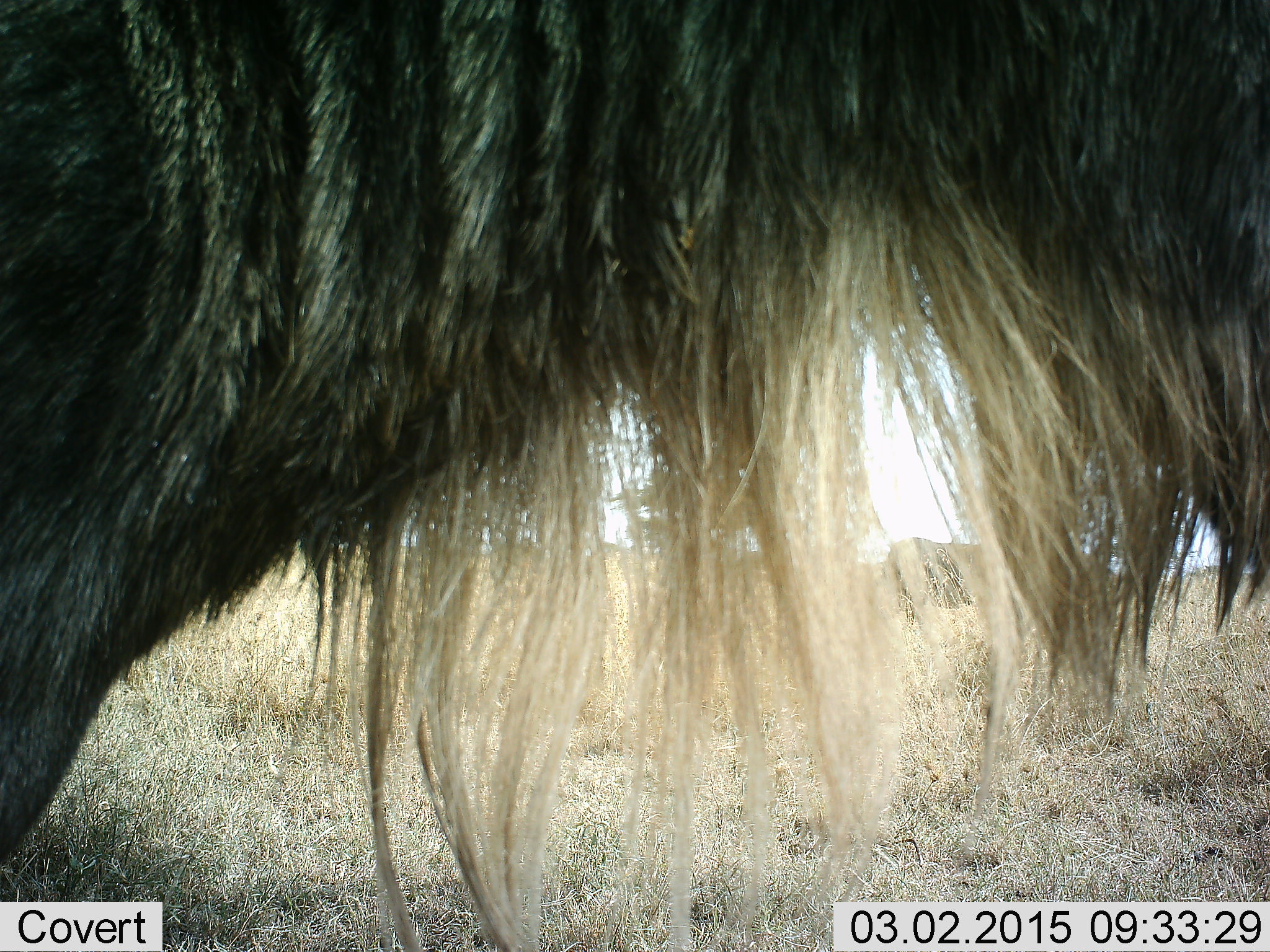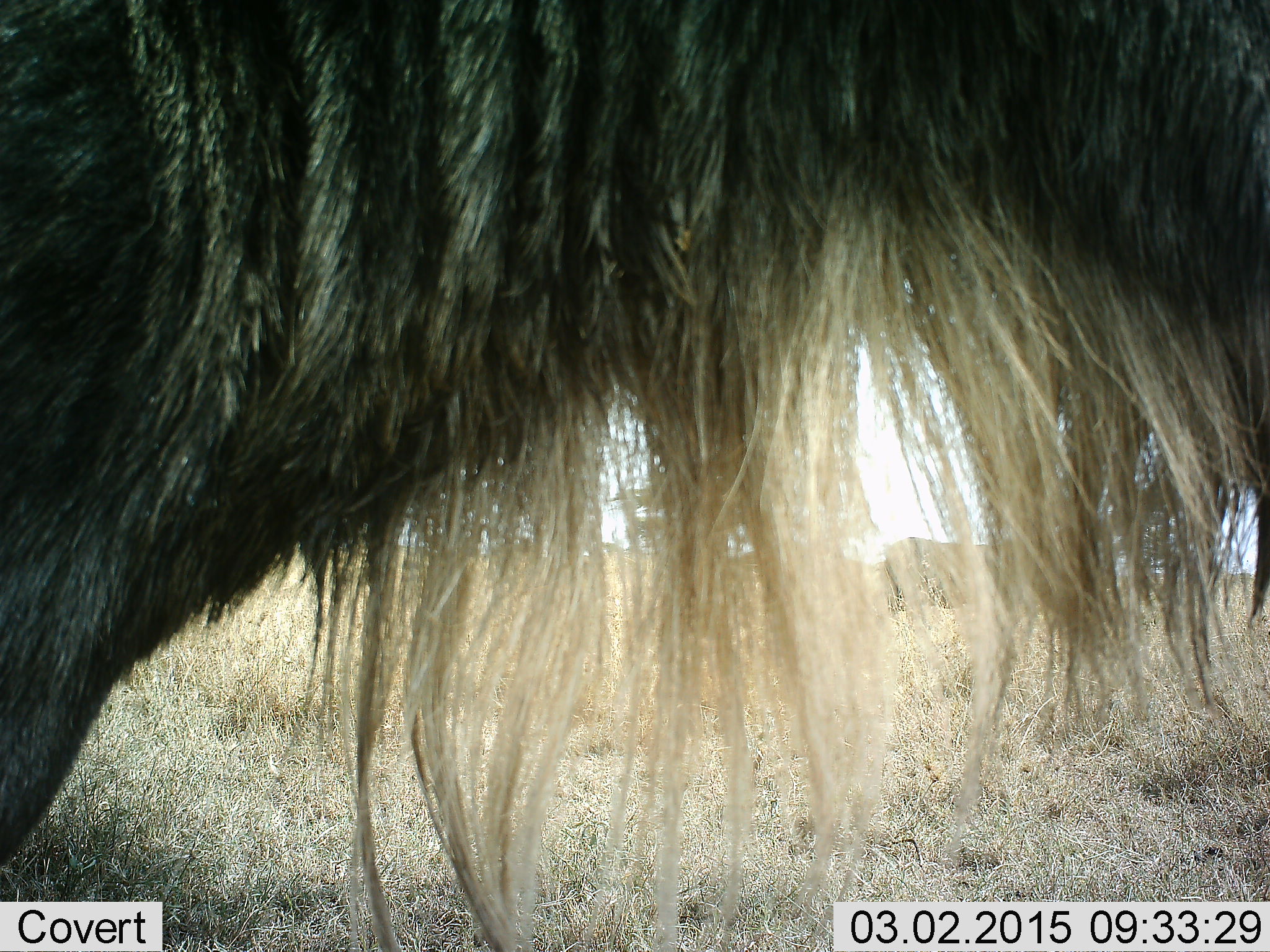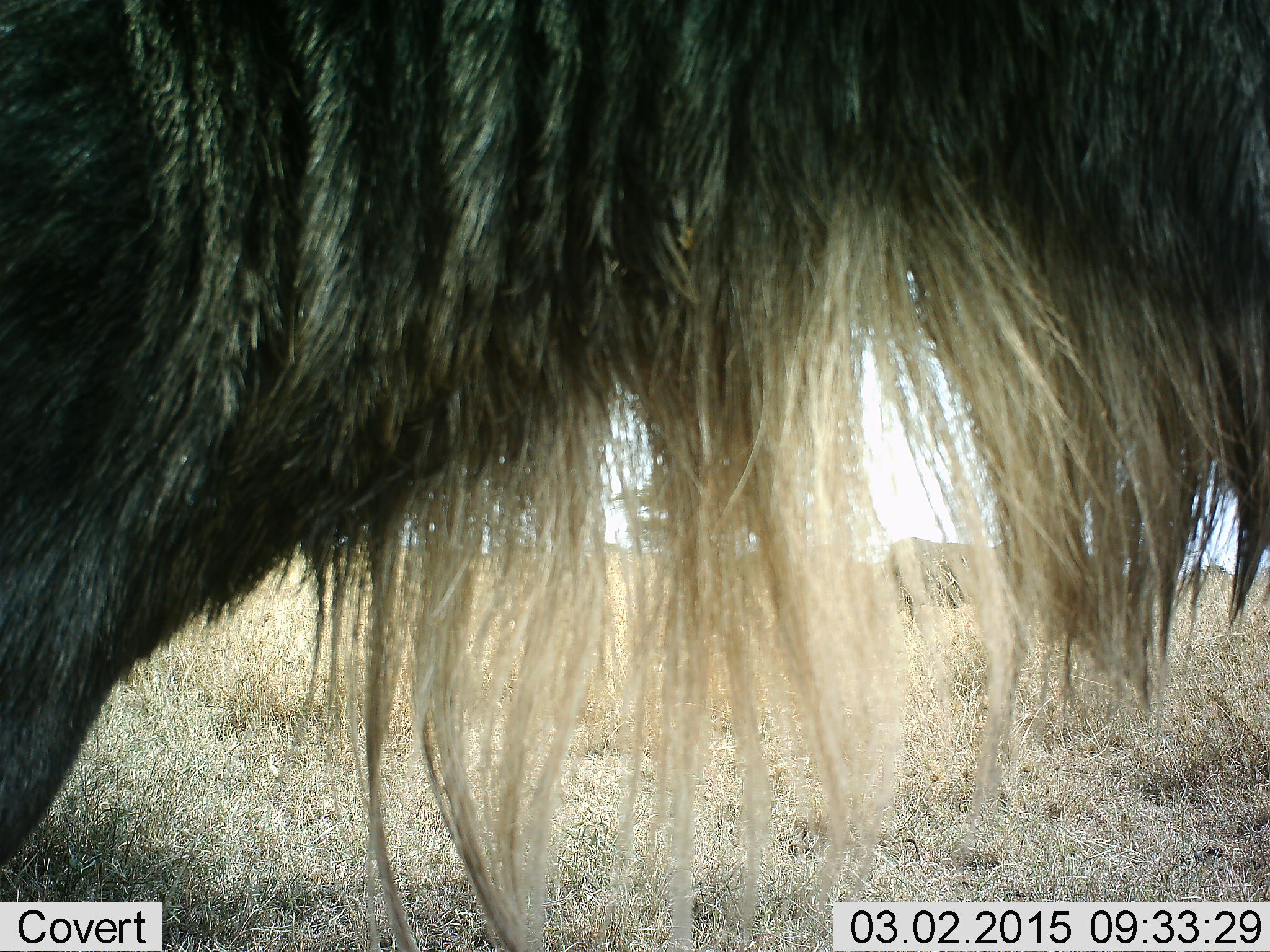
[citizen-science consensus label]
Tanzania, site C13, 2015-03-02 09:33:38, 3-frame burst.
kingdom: Animalia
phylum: Chordata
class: Mammalia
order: Artiodactyla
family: Bovidae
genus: Connochaetes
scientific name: Connochaetes taurinus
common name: blue wildebeest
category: wildebeest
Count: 2.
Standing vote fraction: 100%.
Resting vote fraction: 0%.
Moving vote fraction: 0%.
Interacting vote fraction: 0%.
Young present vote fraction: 0%.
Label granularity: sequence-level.